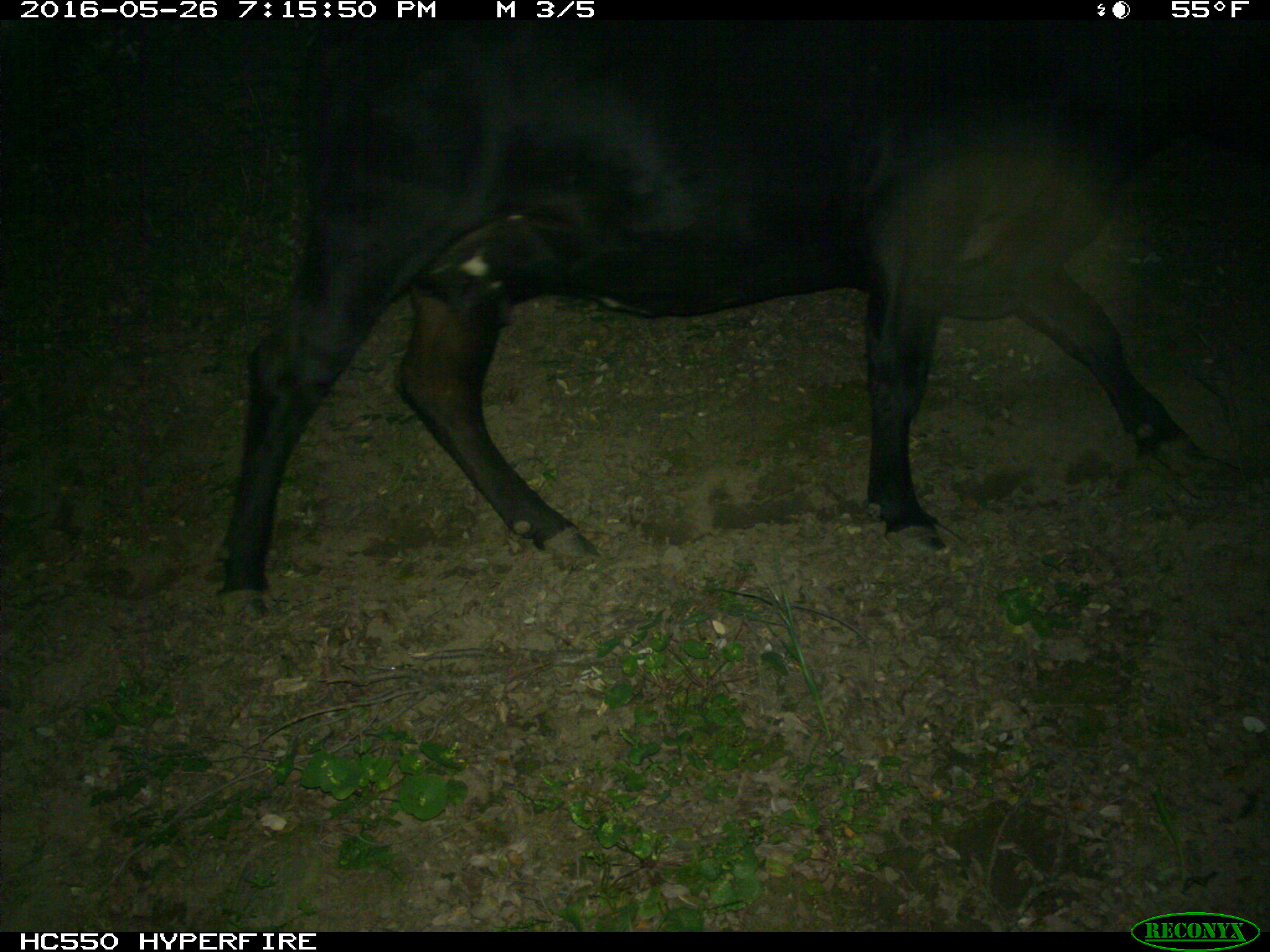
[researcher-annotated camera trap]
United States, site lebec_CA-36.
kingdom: Animalia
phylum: Chordata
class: Mammalia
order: Artiodactyla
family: Bovidae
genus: Bos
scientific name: Bos taurus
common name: domestic cow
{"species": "Bos taurus (domestic cow)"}